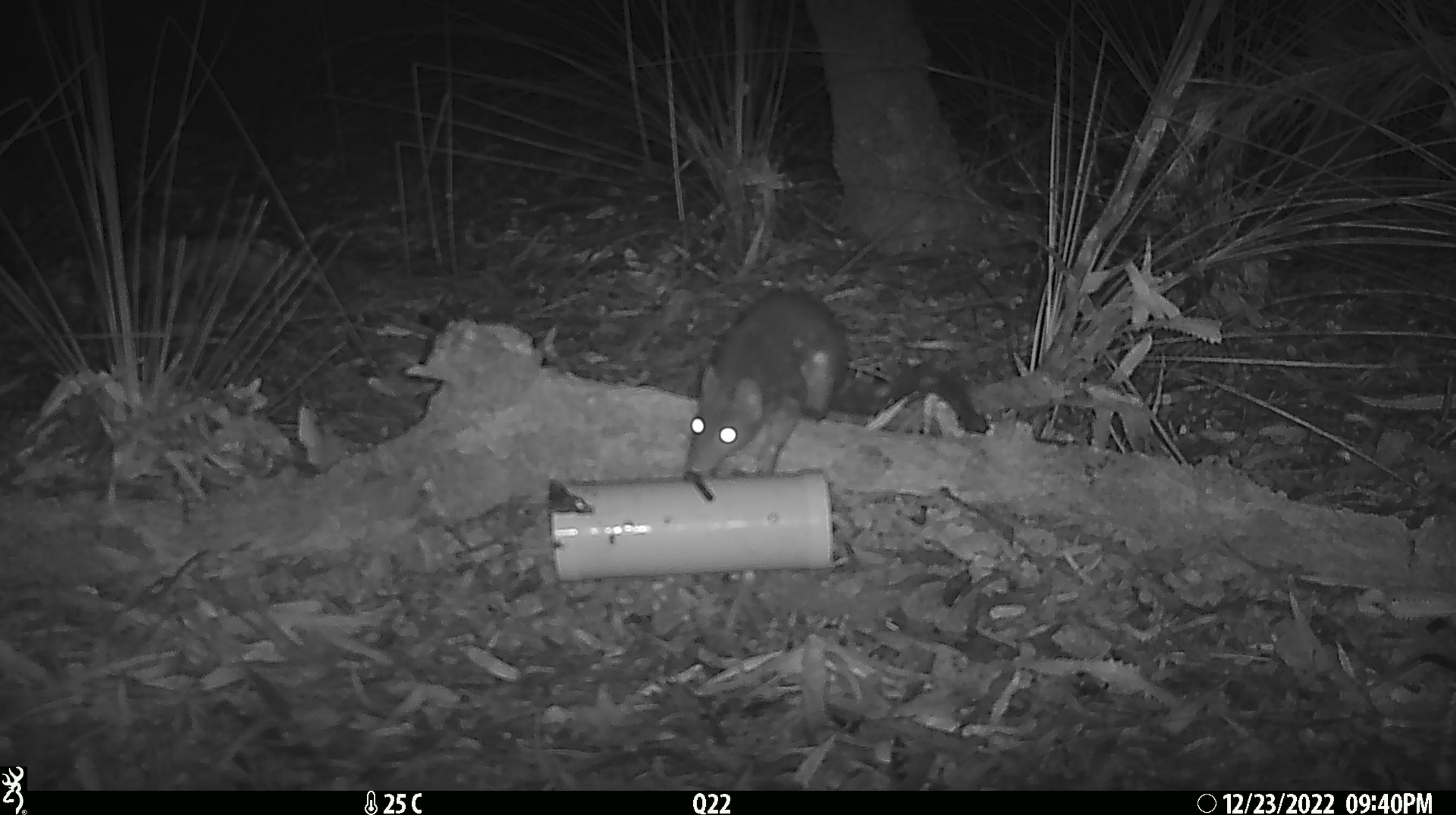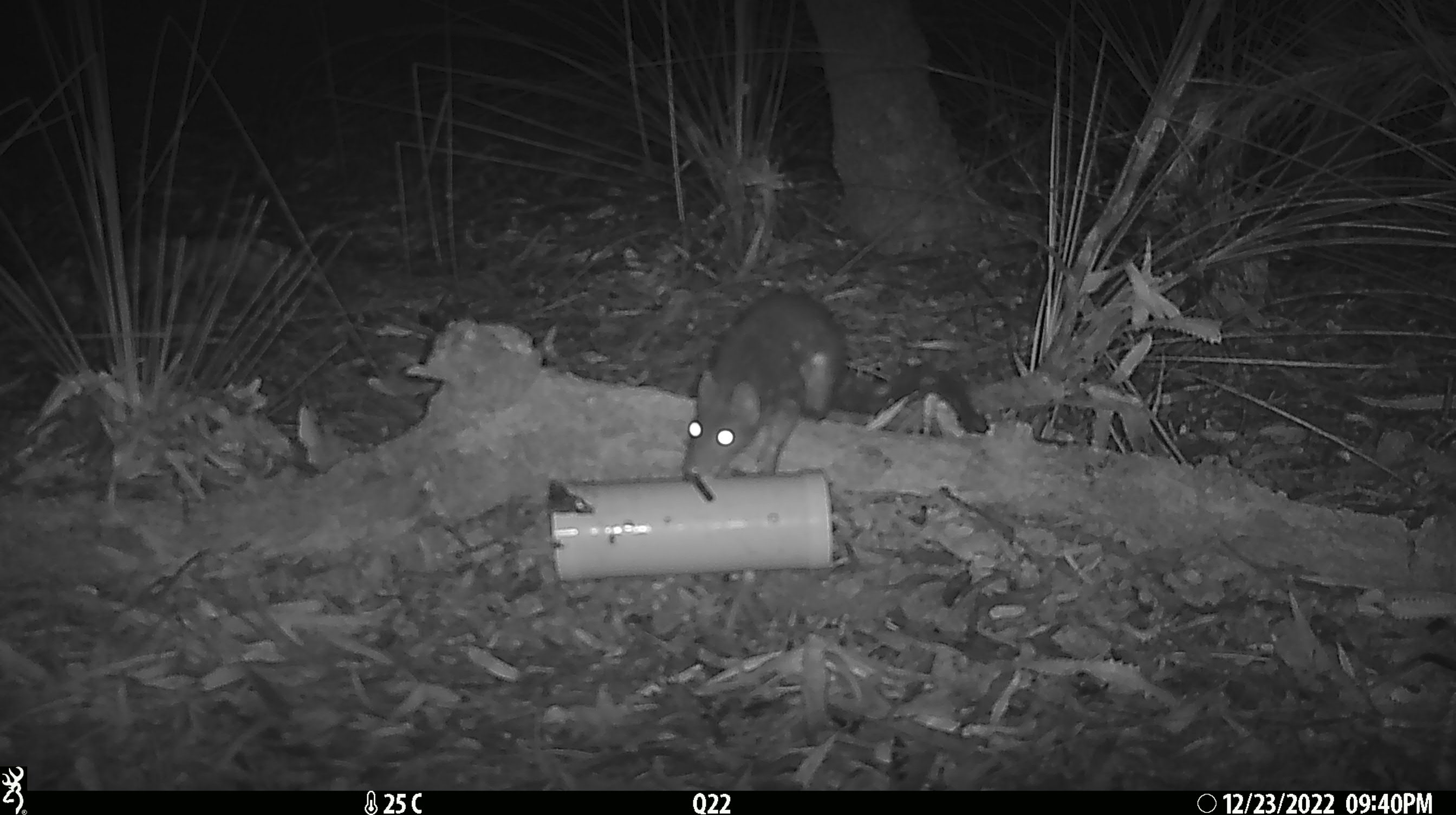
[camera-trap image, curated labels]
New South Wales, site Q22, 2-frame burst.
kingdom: Animalia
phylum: Chordata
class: Mammalia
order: Dasyuromorphia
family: Dasyuridae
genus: Dasyurus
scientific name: Dasyurus maculatus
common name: spotted-tailed quoll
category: quoll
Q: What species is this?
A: Quoll (spotted-tailed quoll) (Dasyurus maculatus).